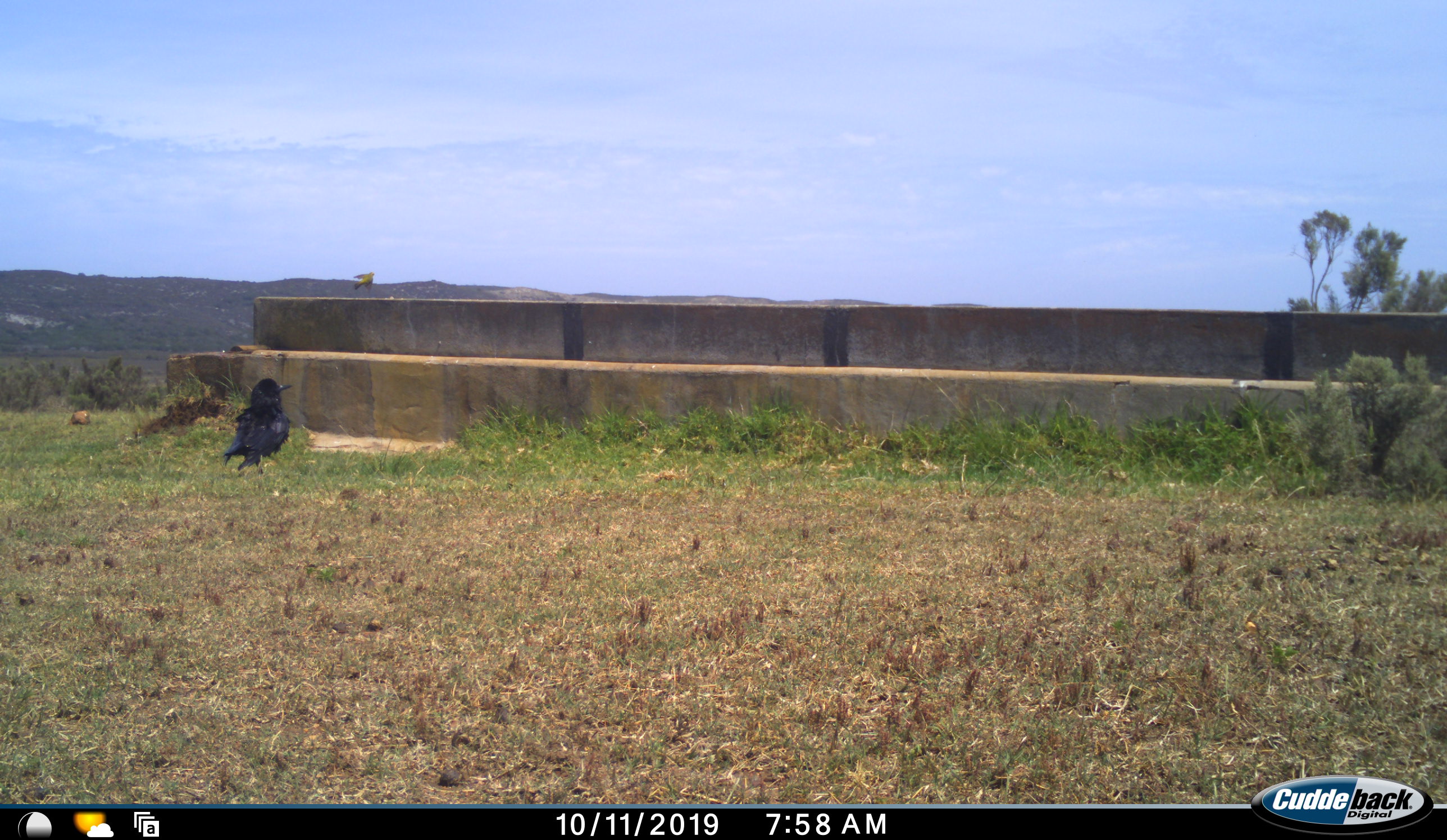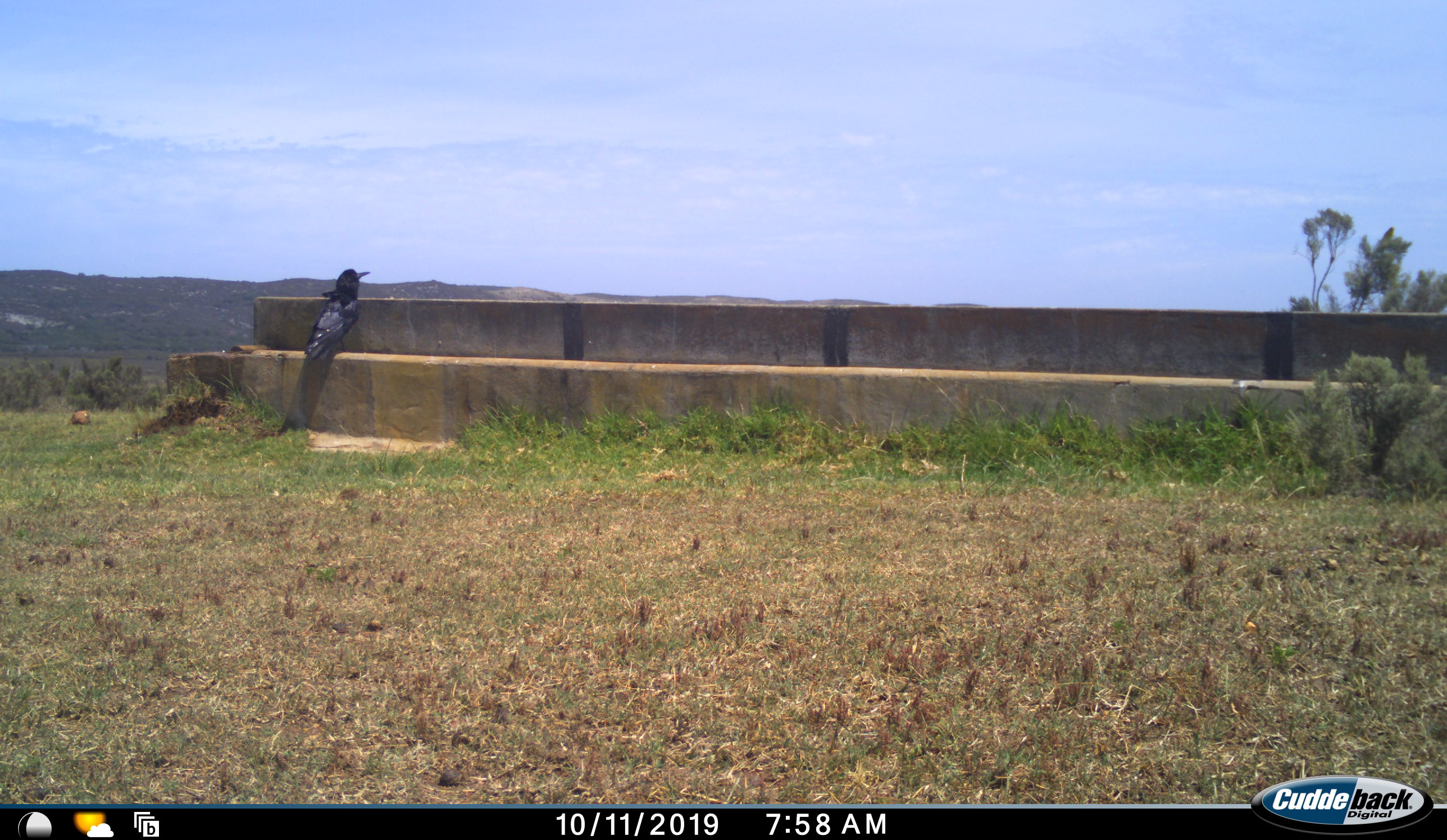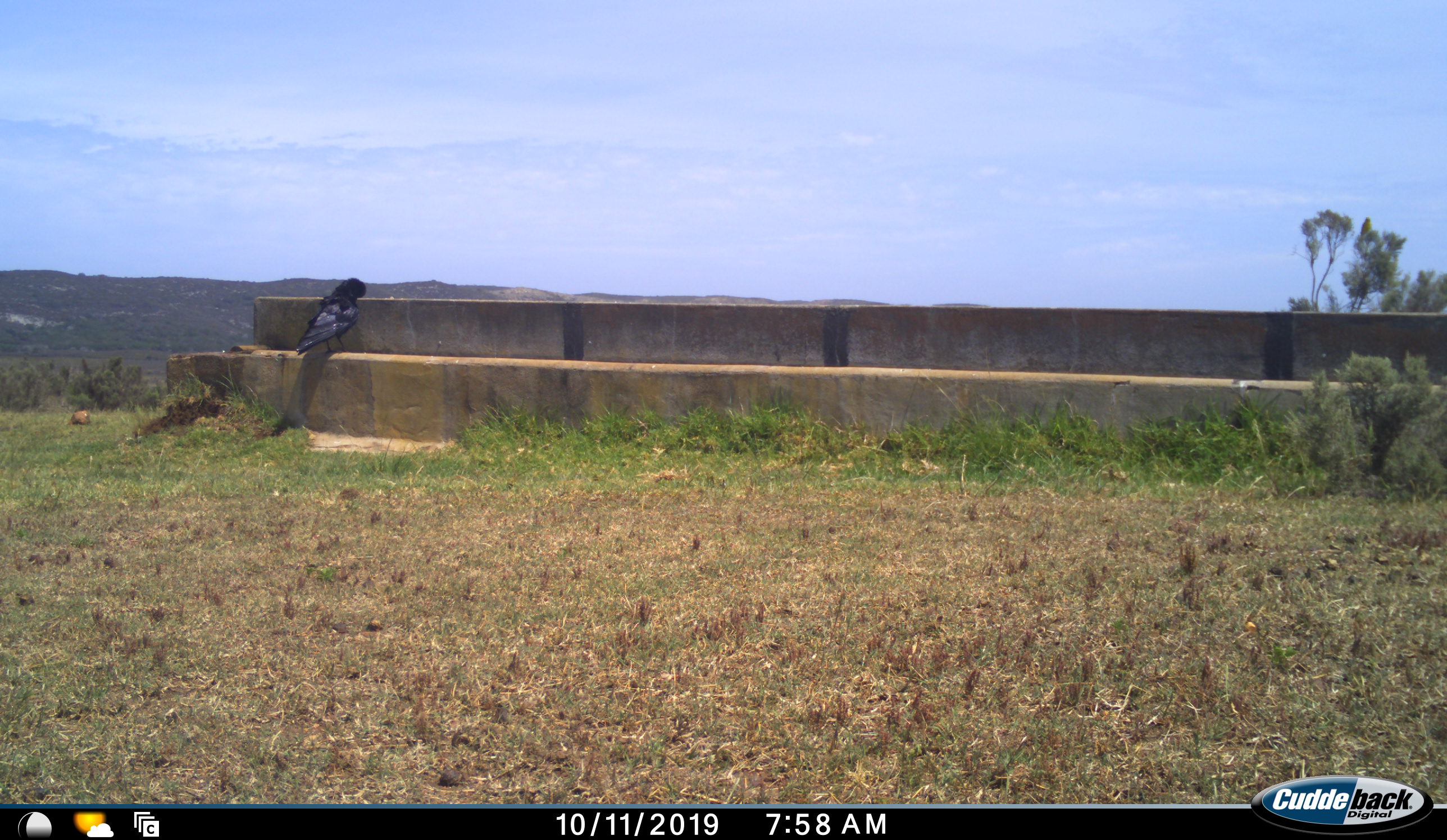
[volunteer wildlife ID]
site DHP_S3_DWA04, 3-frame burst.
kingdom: Animalia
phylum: Chordata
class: Aves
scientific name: Aves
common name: bird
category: birdother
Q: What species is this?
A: Birdother (bird) (Aves).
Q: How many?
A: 1.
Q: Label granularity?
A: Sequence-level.